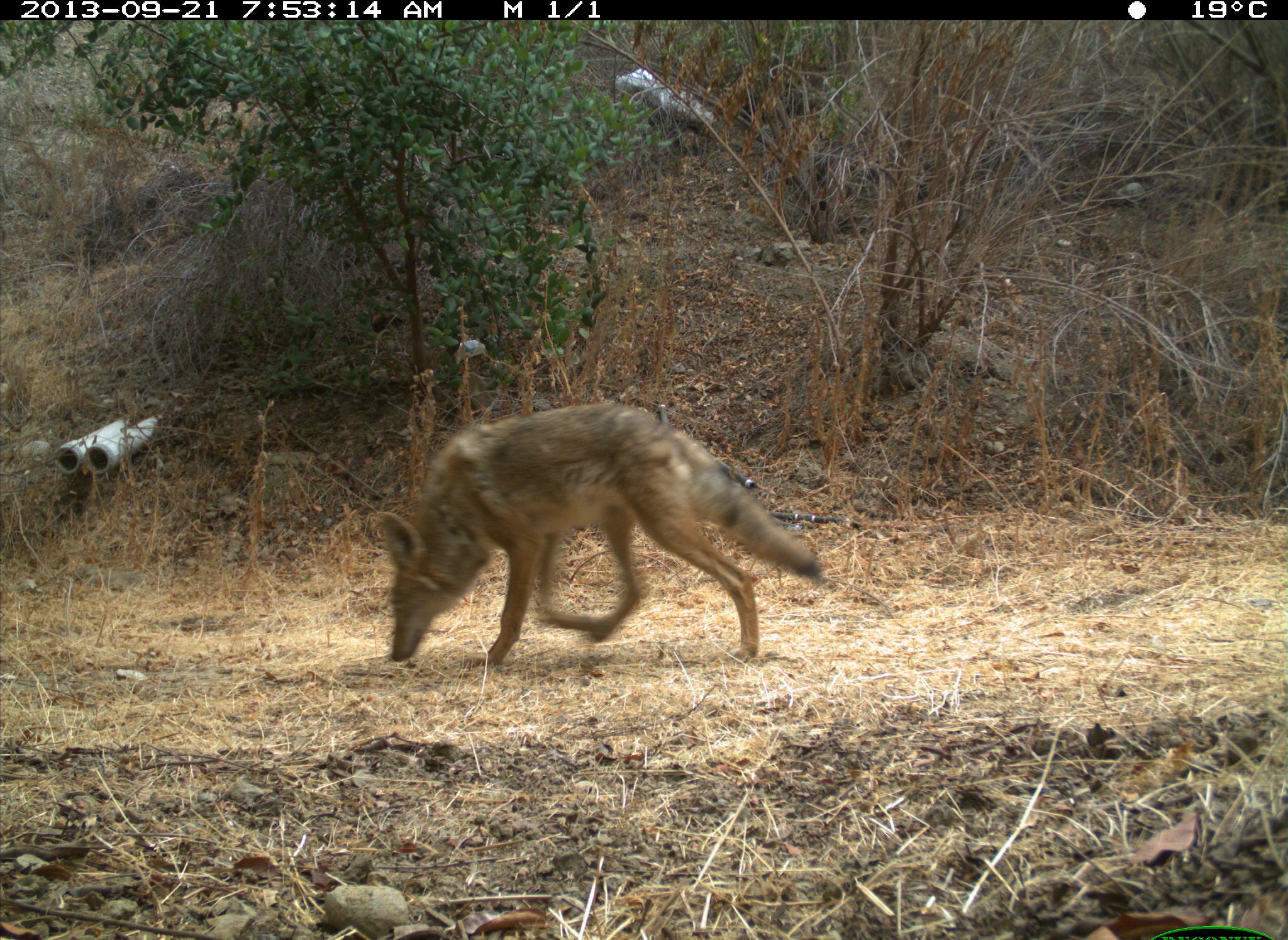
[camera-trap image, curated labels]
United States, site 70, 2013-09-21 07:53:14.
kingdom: Animalia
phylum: Chordata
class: Mammalia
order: Carnivora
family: Canidae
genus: Canis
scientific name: Canis latrans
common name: coyote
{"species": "coyote (Canis latrans)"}